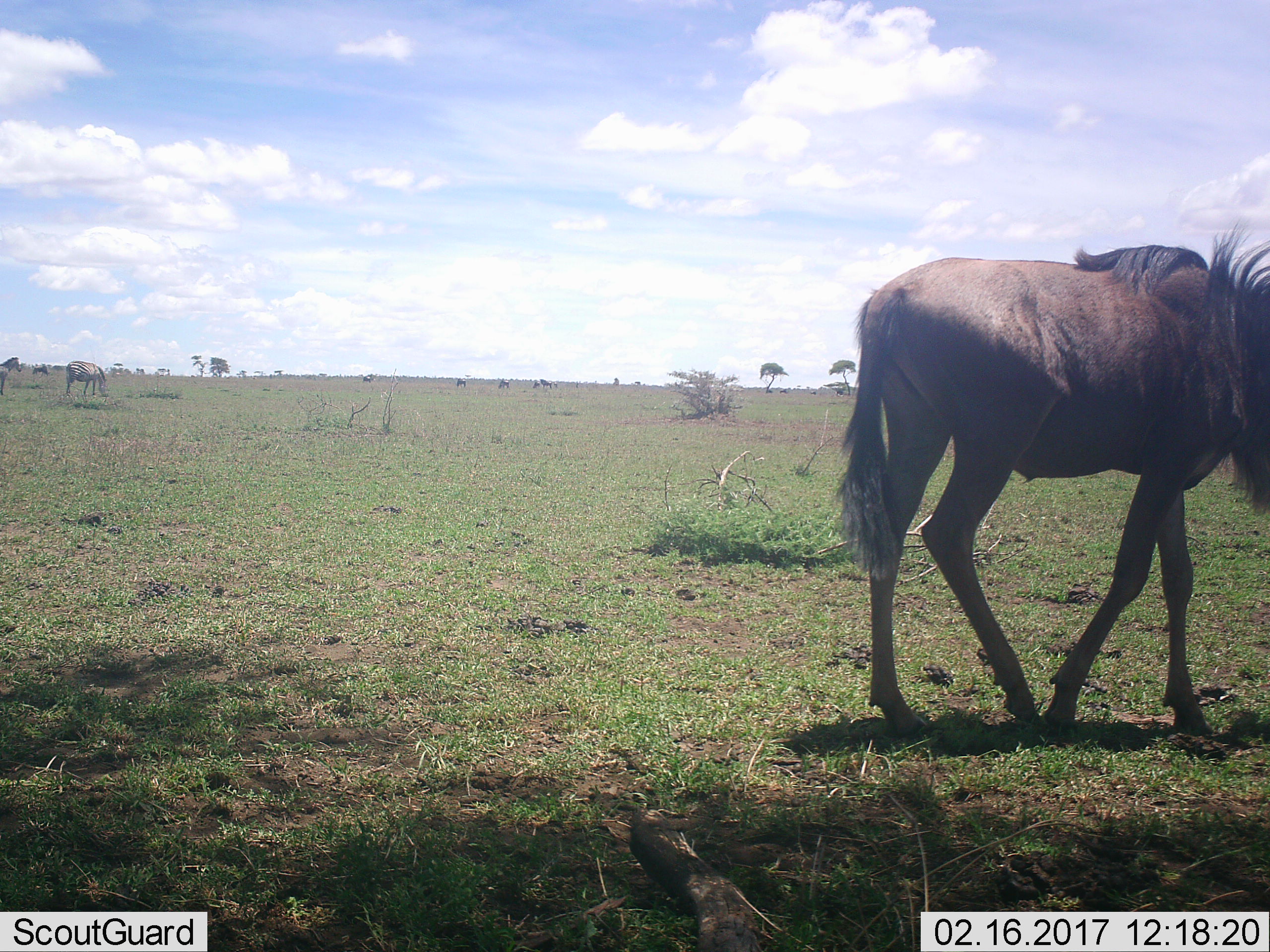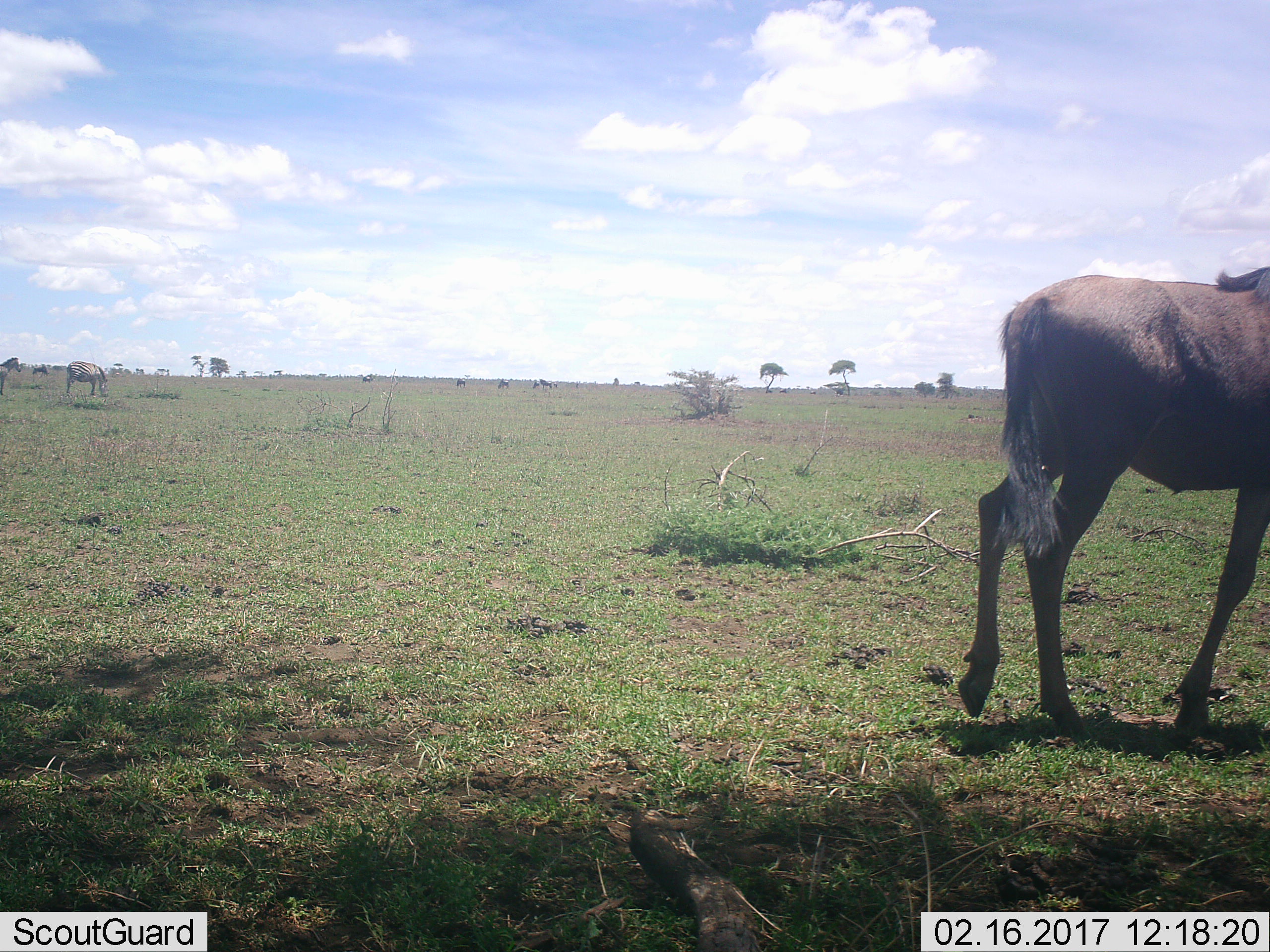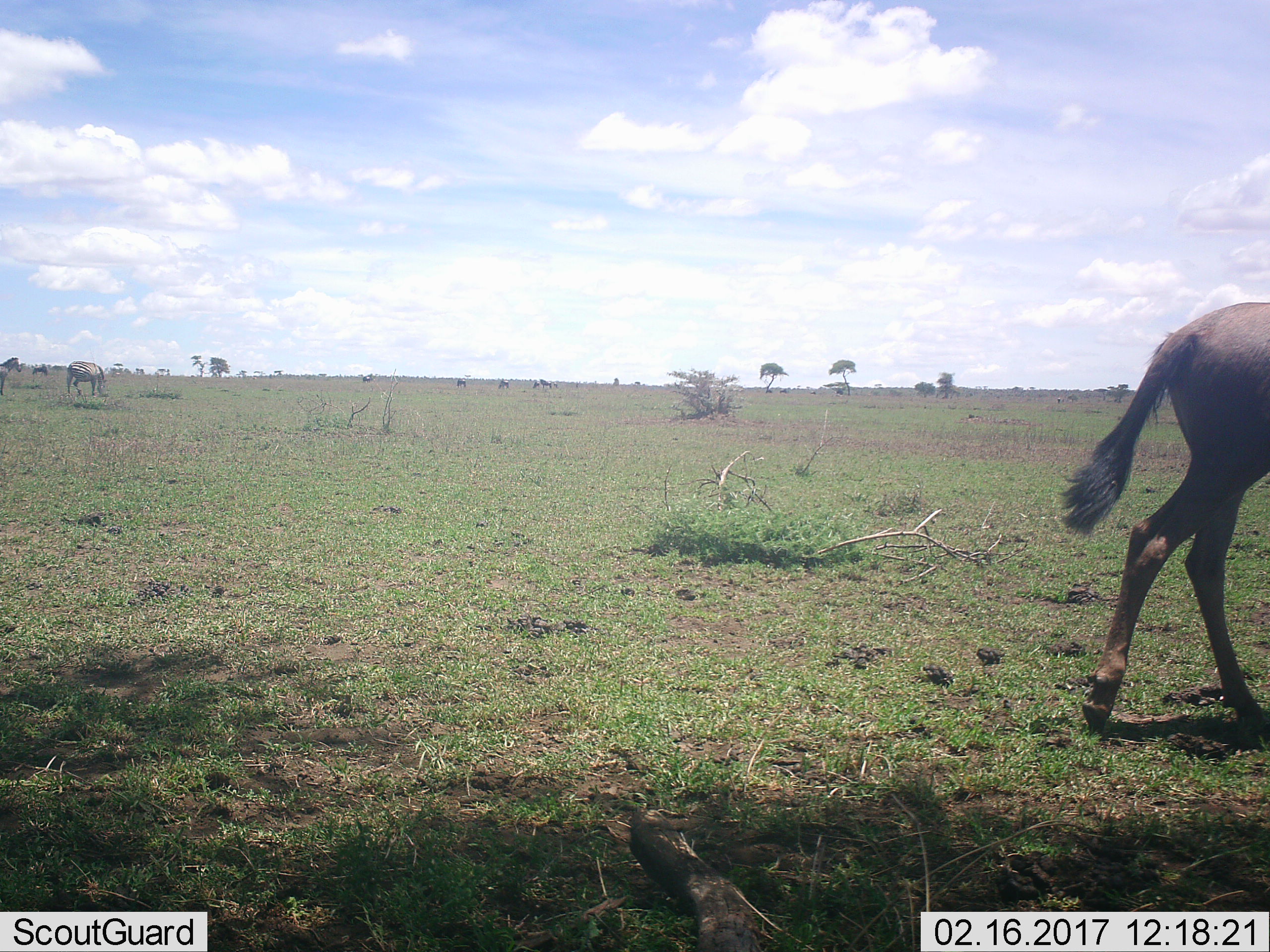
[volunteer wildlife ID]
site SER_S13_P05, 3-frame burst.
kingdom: Animalia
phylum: Chordata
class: Mammalia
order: Artiodactyla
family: Bovidae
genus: Connochaetes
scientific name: Connochaetes taurinus taurinus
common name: blue wildebeest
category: wildebeestblue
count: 1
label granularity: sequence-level